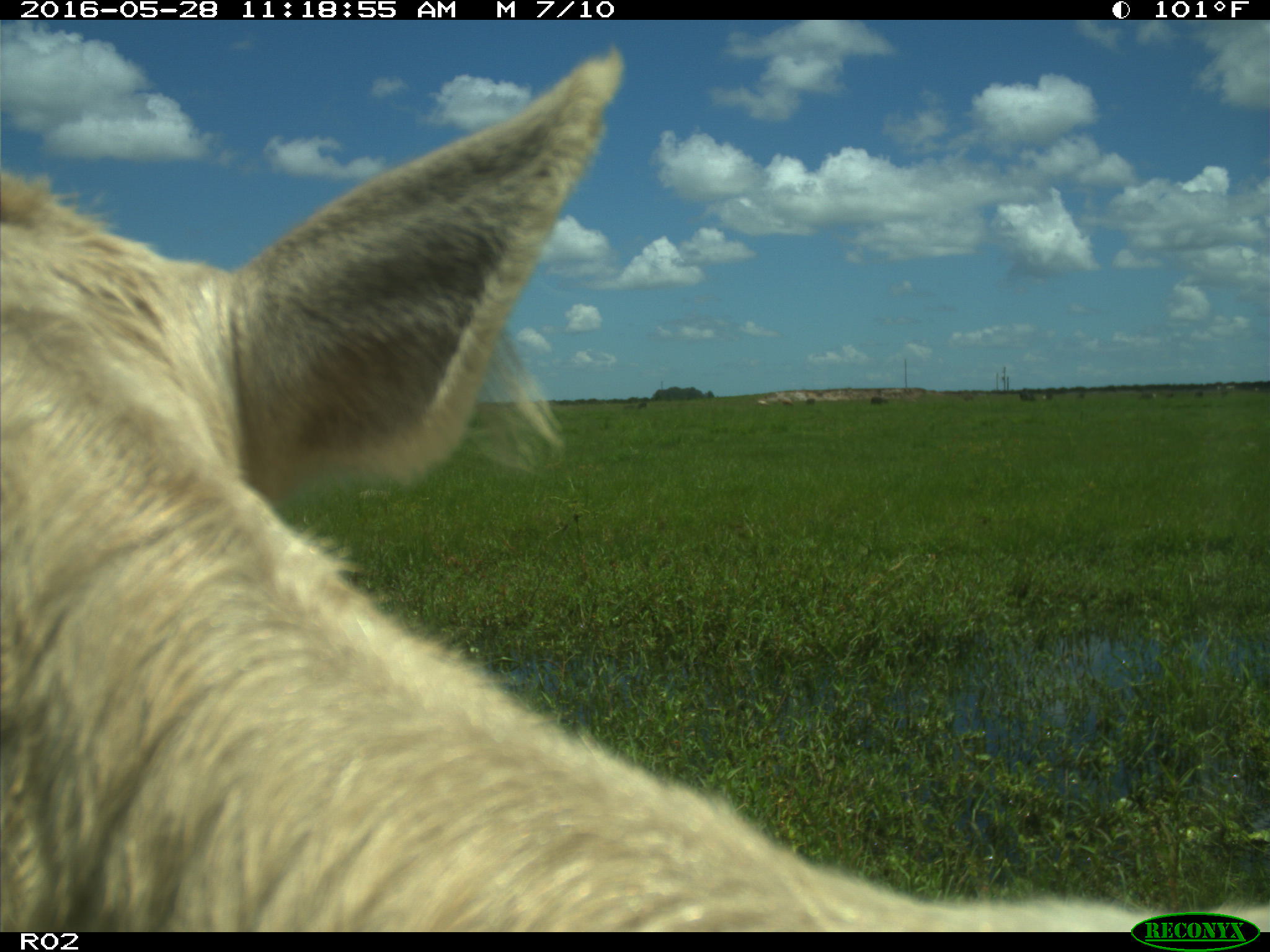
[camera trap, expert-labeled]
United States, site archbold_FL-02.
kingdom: Animalia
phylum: Chordata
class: Mammalia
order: Artiodactyla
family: Bovidae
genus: Bos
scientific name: Bos taurus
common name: domestic cow